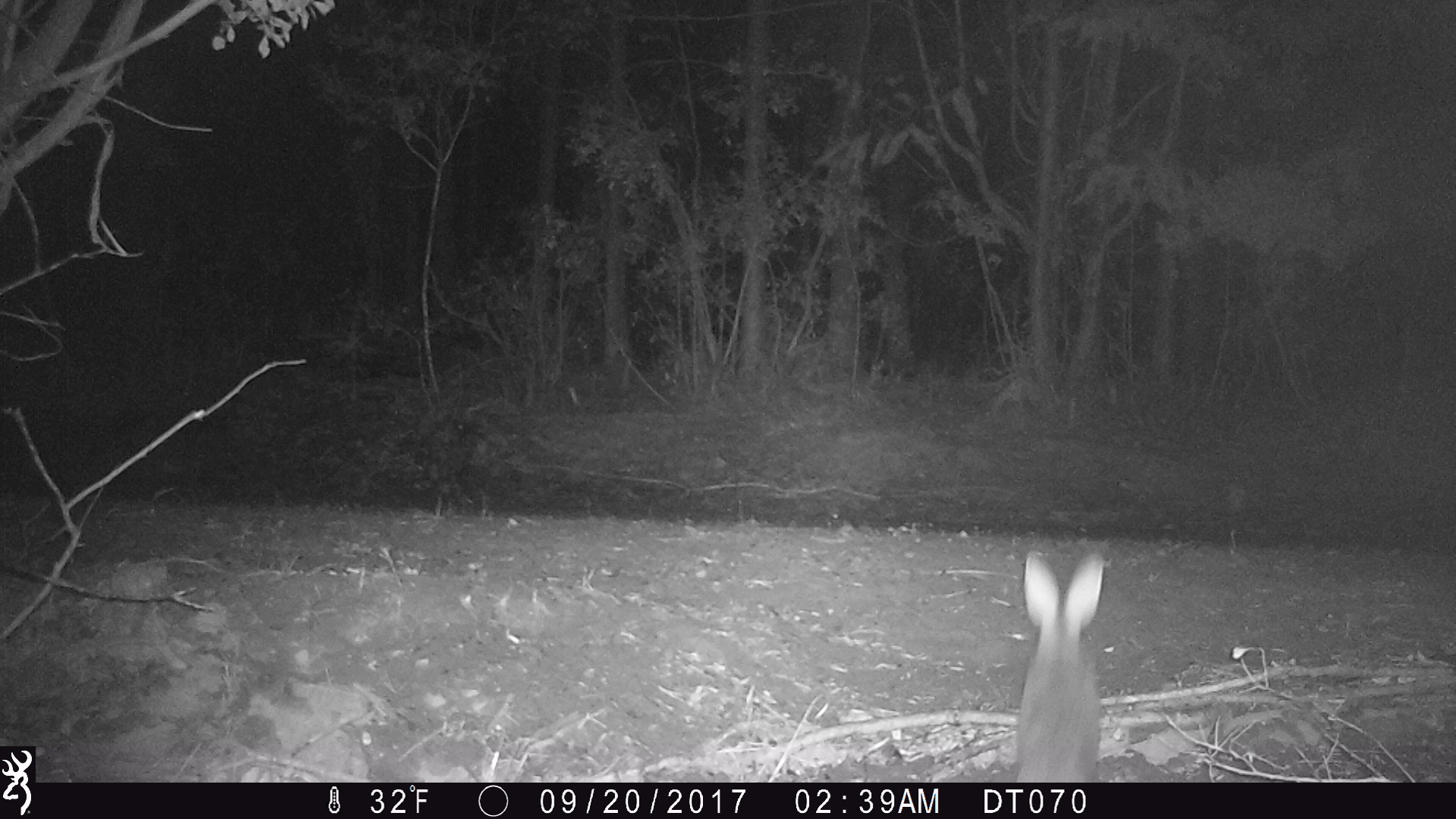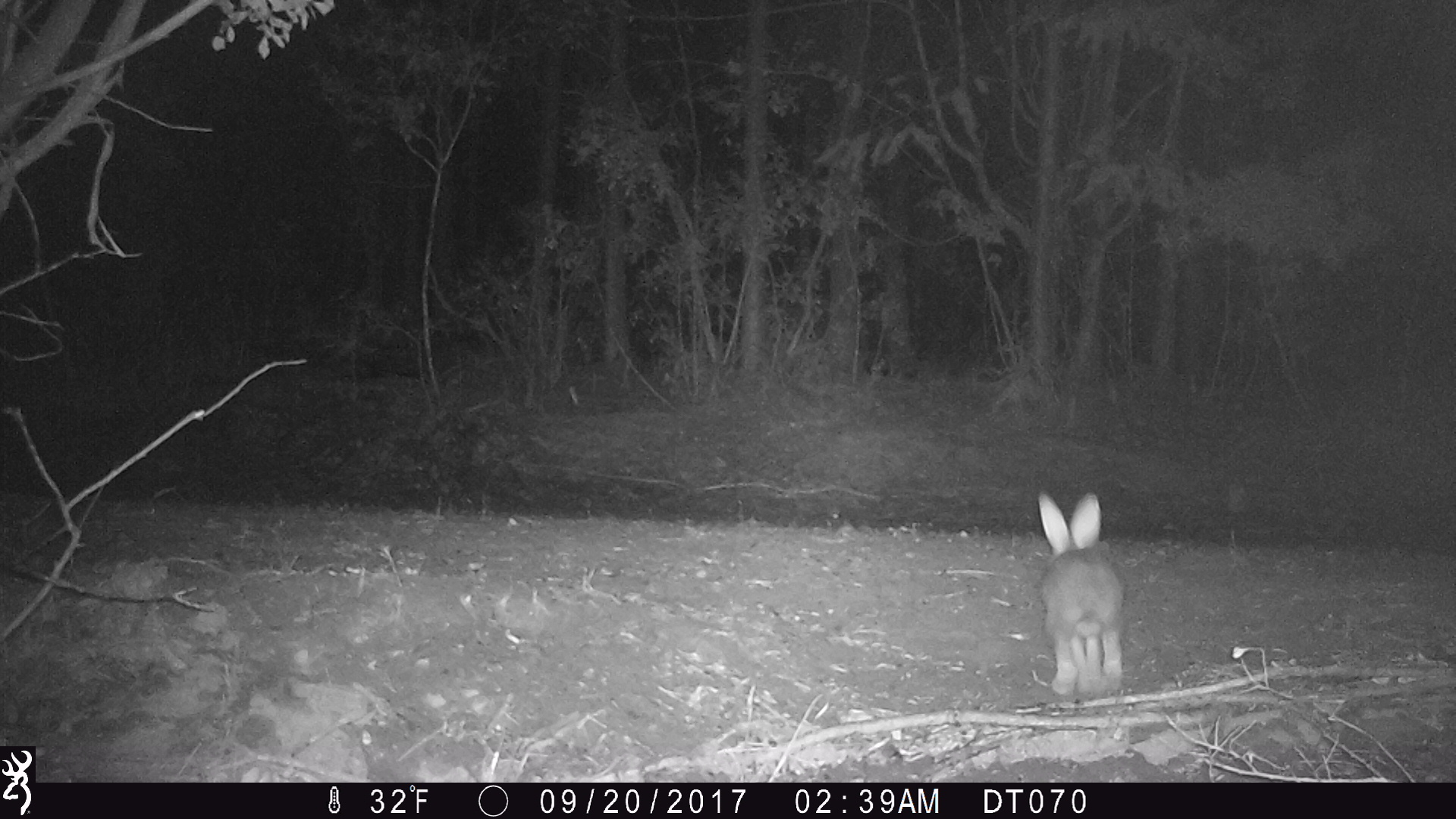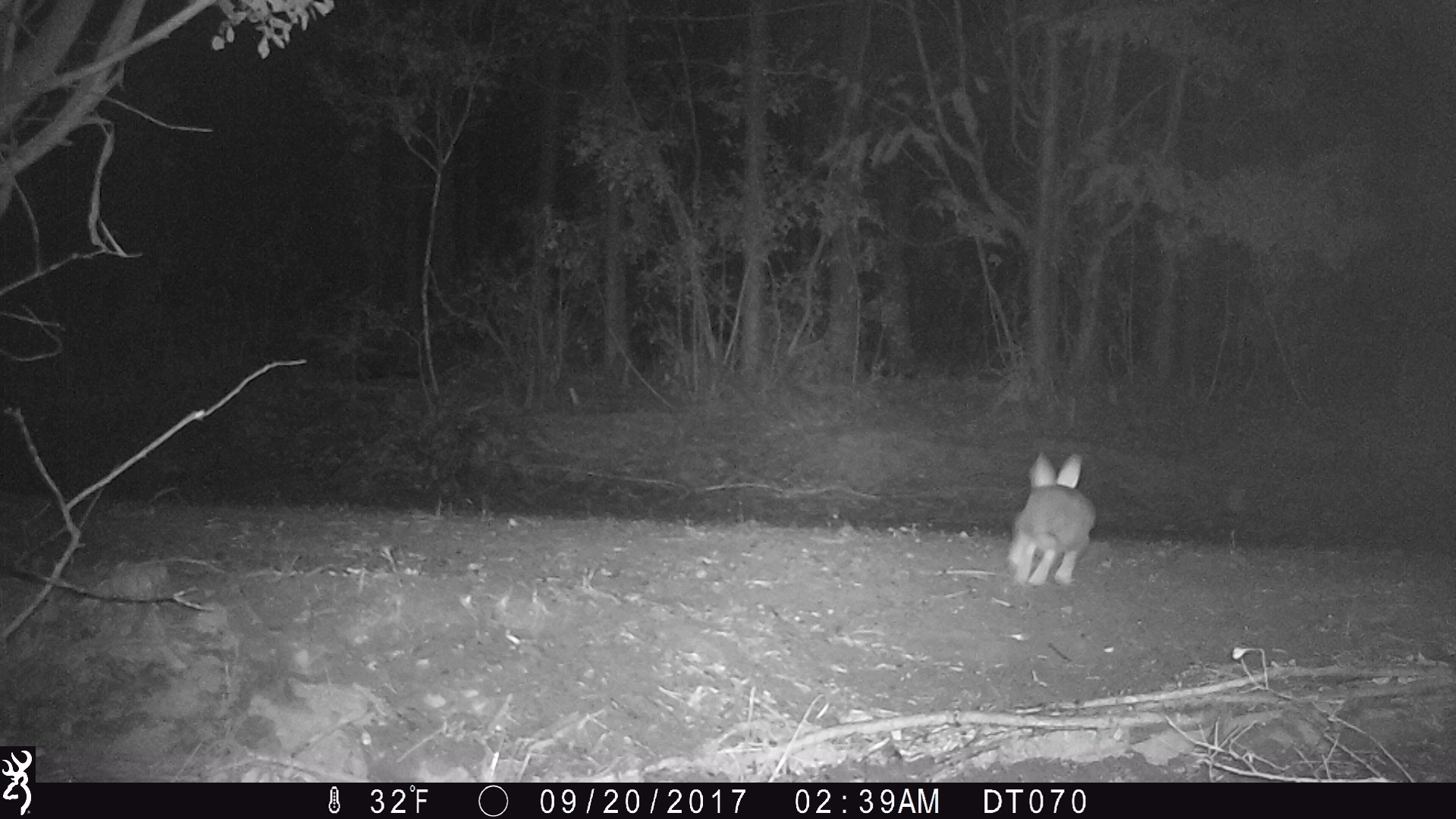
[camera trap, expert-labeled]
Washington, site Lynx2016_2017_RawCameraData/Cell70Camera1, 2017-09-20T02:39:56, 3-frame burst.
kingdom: Animalia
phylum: Chordata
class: Mammalia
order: Lagomorpha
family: Leporidae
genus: Lepus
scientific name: Lepus americanus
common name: snowshoe hare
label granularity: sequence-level